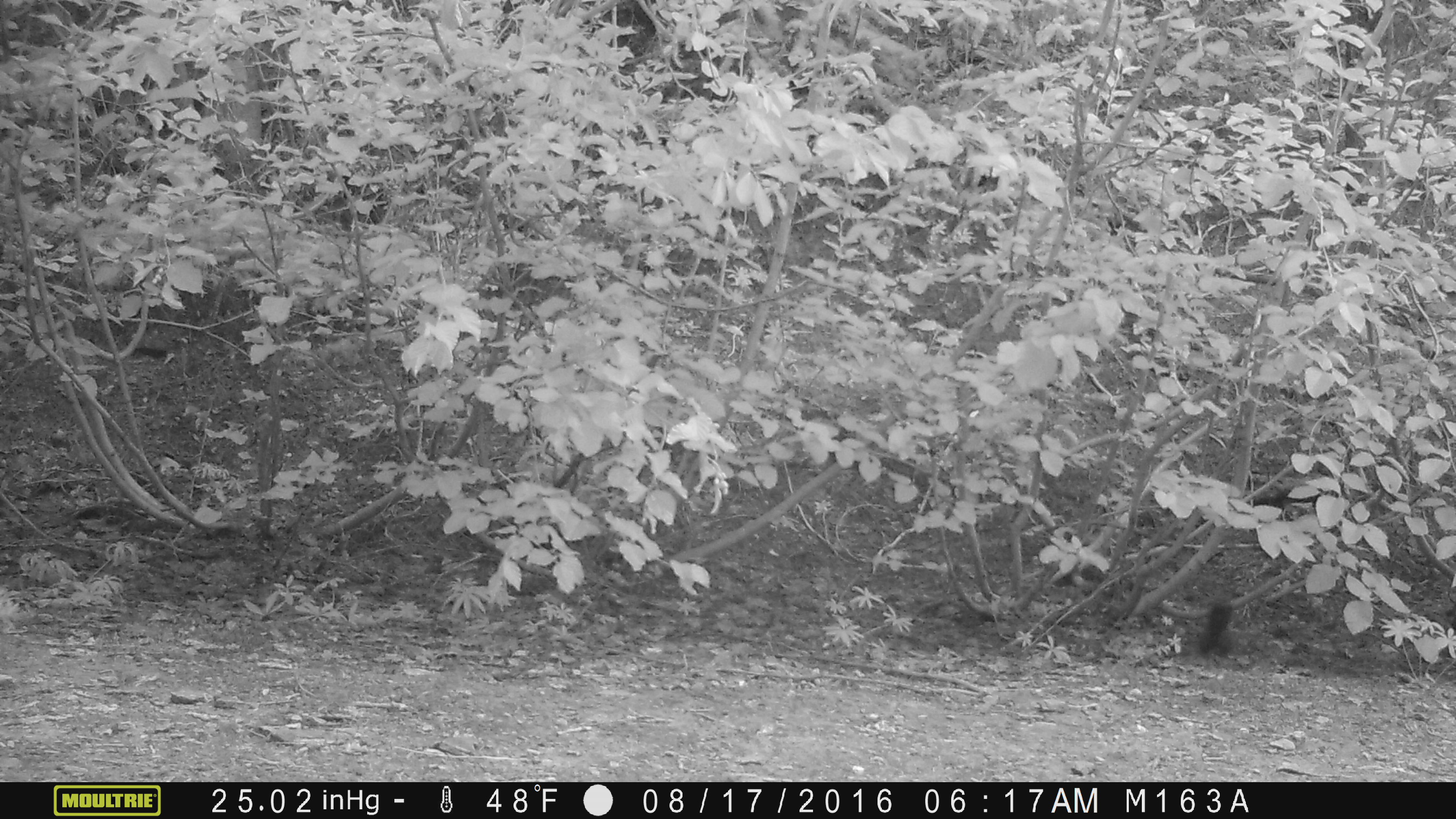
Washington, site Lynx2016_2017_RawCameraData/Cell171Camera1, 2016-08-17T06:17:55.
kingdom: Animalia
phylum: Chordata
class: Mammalia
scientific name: Mammalia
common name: small mammal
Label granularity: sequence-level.